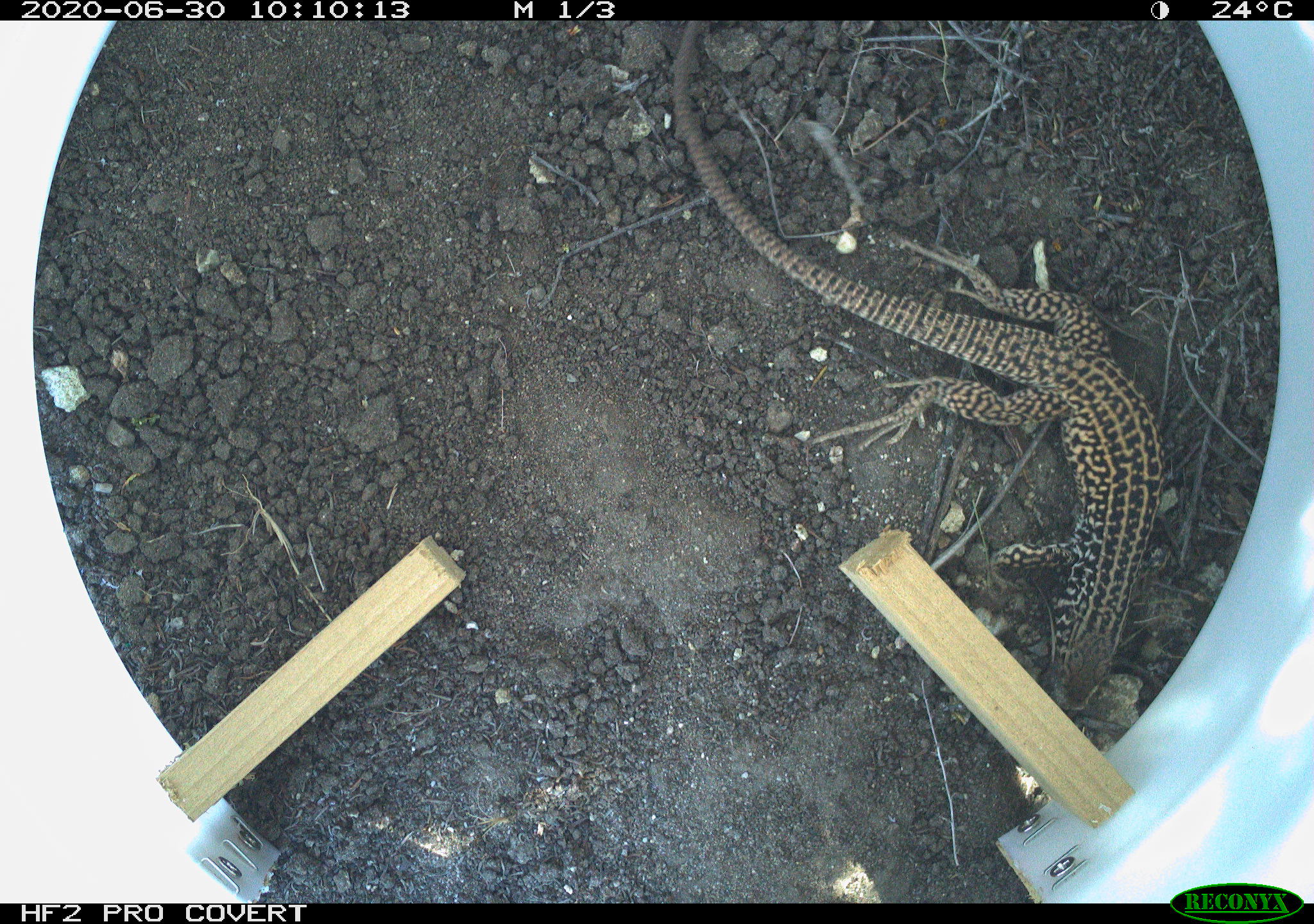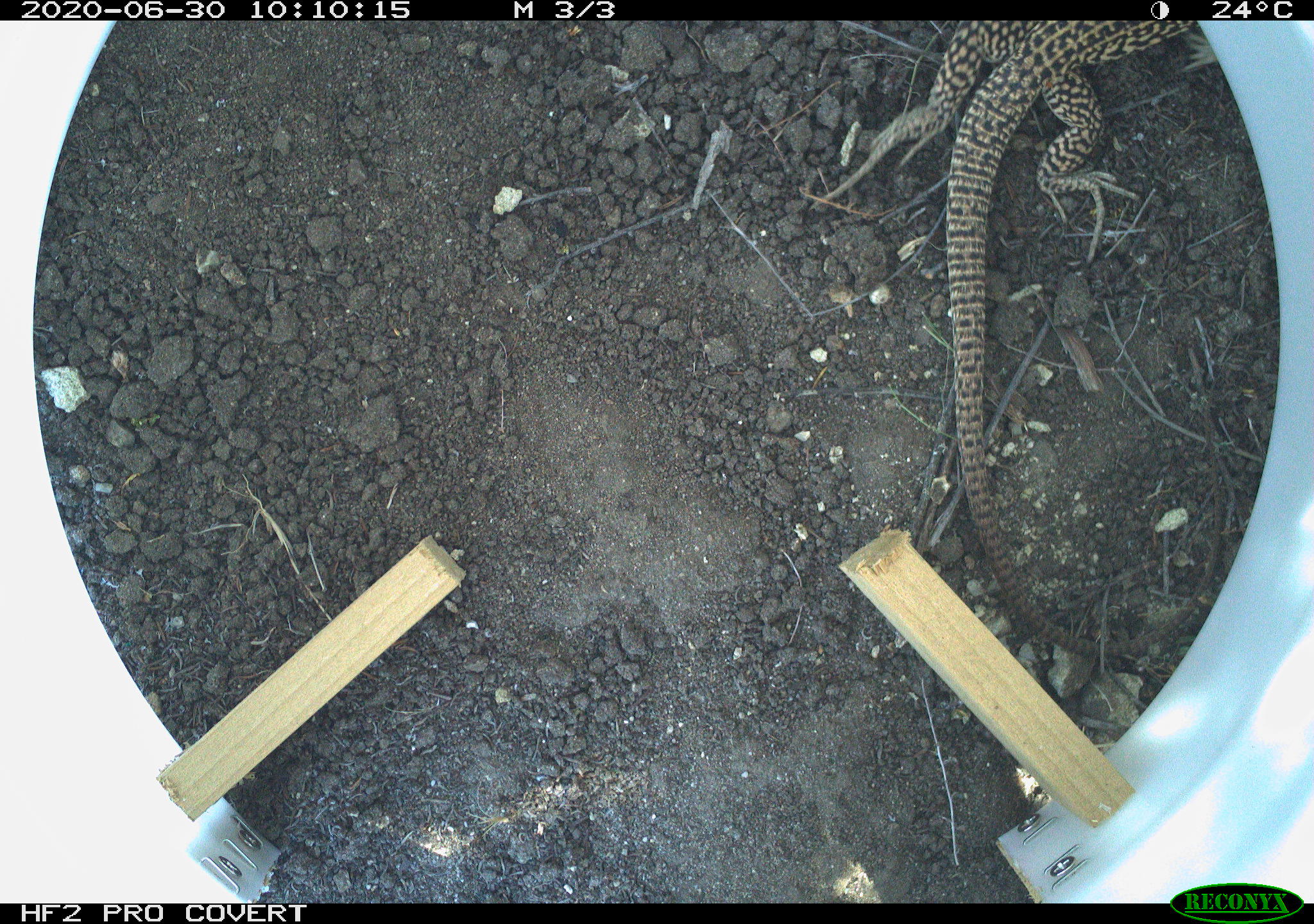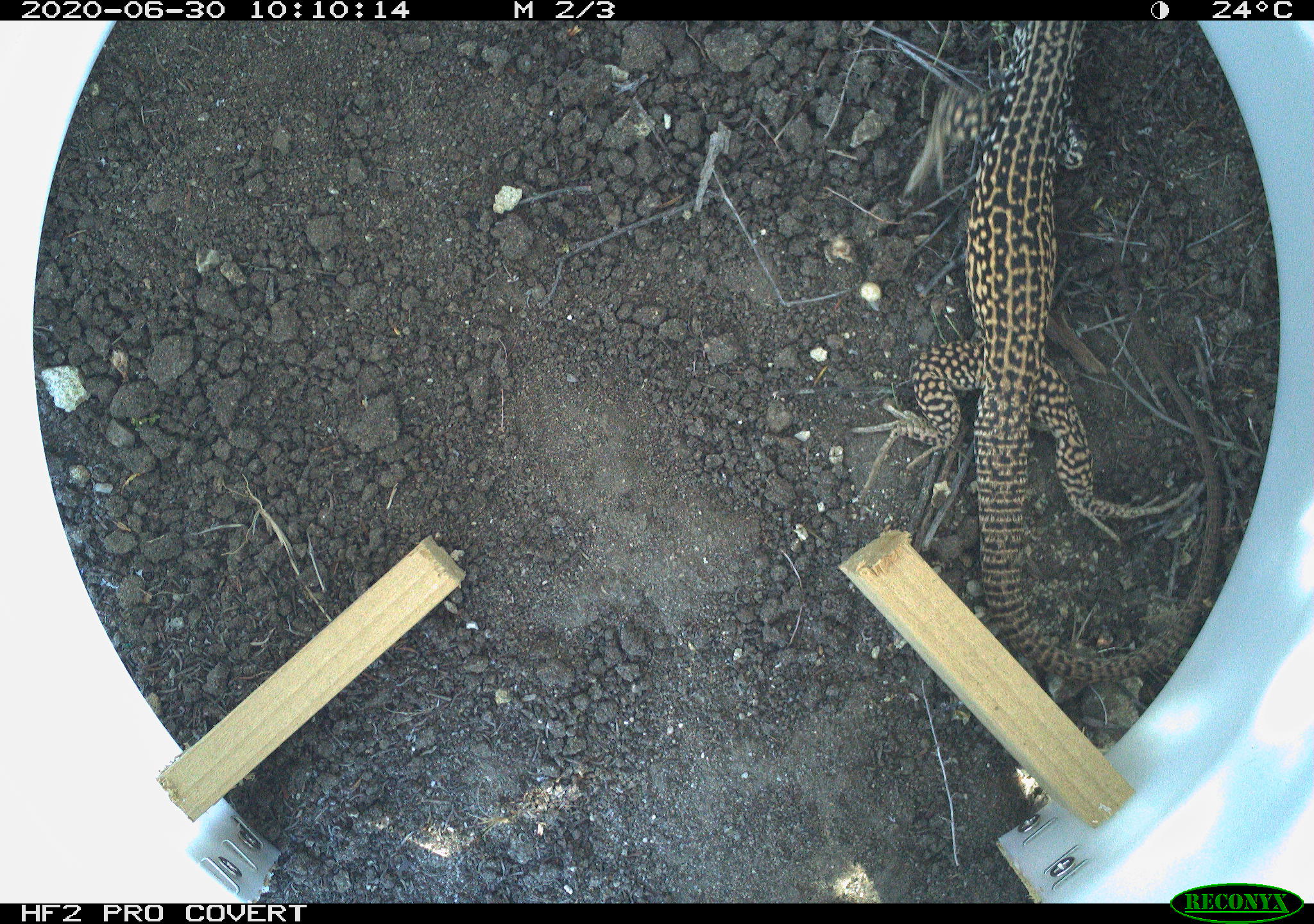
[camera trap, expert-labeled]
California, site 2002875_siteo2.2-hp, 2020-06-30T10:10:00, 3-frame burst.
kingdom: Animalia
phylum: Chordata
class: Reptilia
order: Squamata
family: Teiidae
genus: Aspidoscelis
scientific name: Aspidoscelis tigris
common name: western whiptail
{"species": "western whiptail (Aspidoscelis tigris)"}